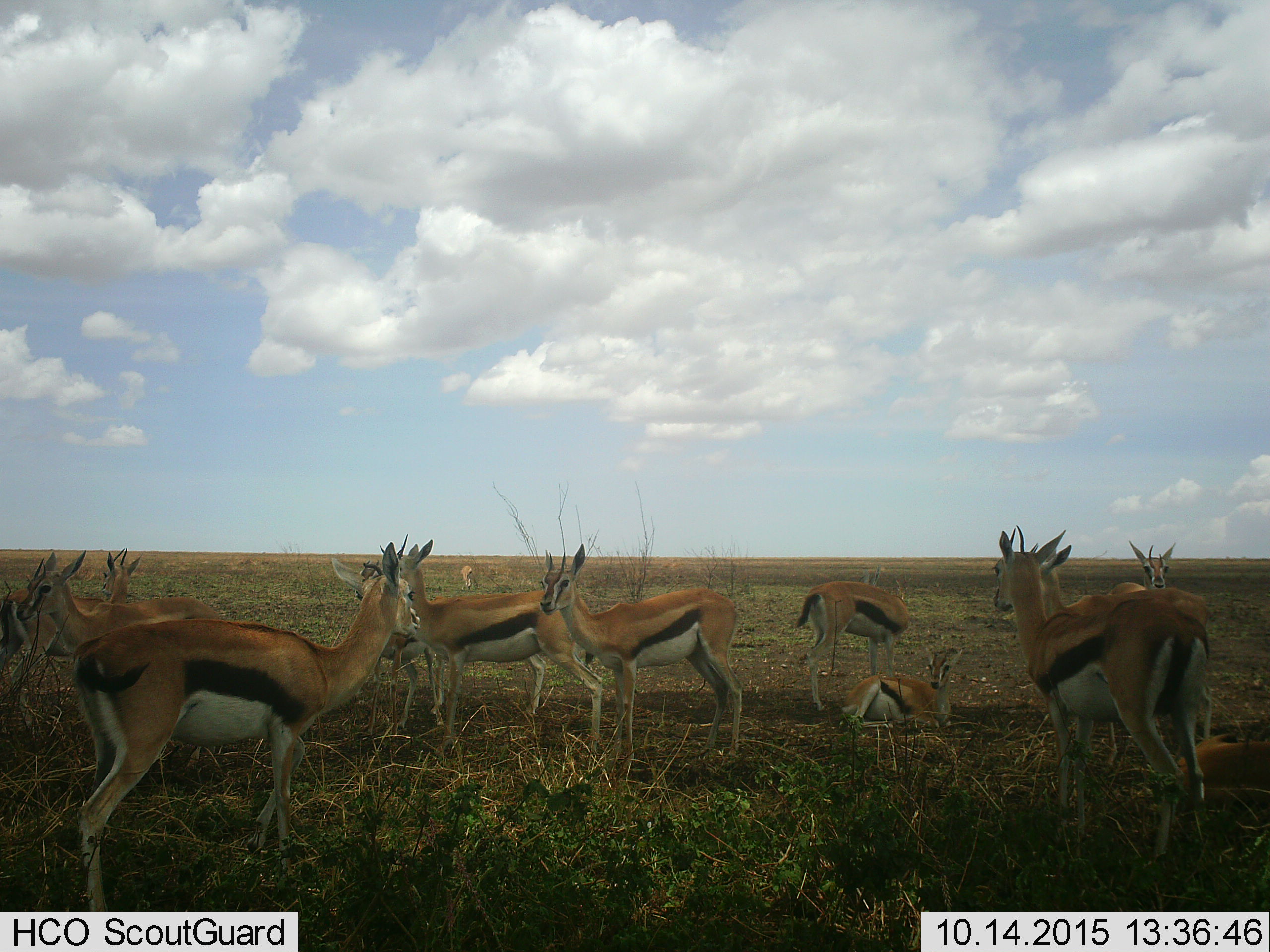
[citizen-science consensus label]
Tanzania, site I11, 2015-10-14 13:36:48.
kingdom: Animalia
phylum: Chordata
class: Mammalia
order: Artiodactyla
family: Bovidae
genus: Eudorcas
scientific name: Eudorcas thomsonii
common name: thomson's gazelle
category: gazellethomsons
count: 11-50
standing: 100%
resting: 78%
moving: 11%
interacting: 11%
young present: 22%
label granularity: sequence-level